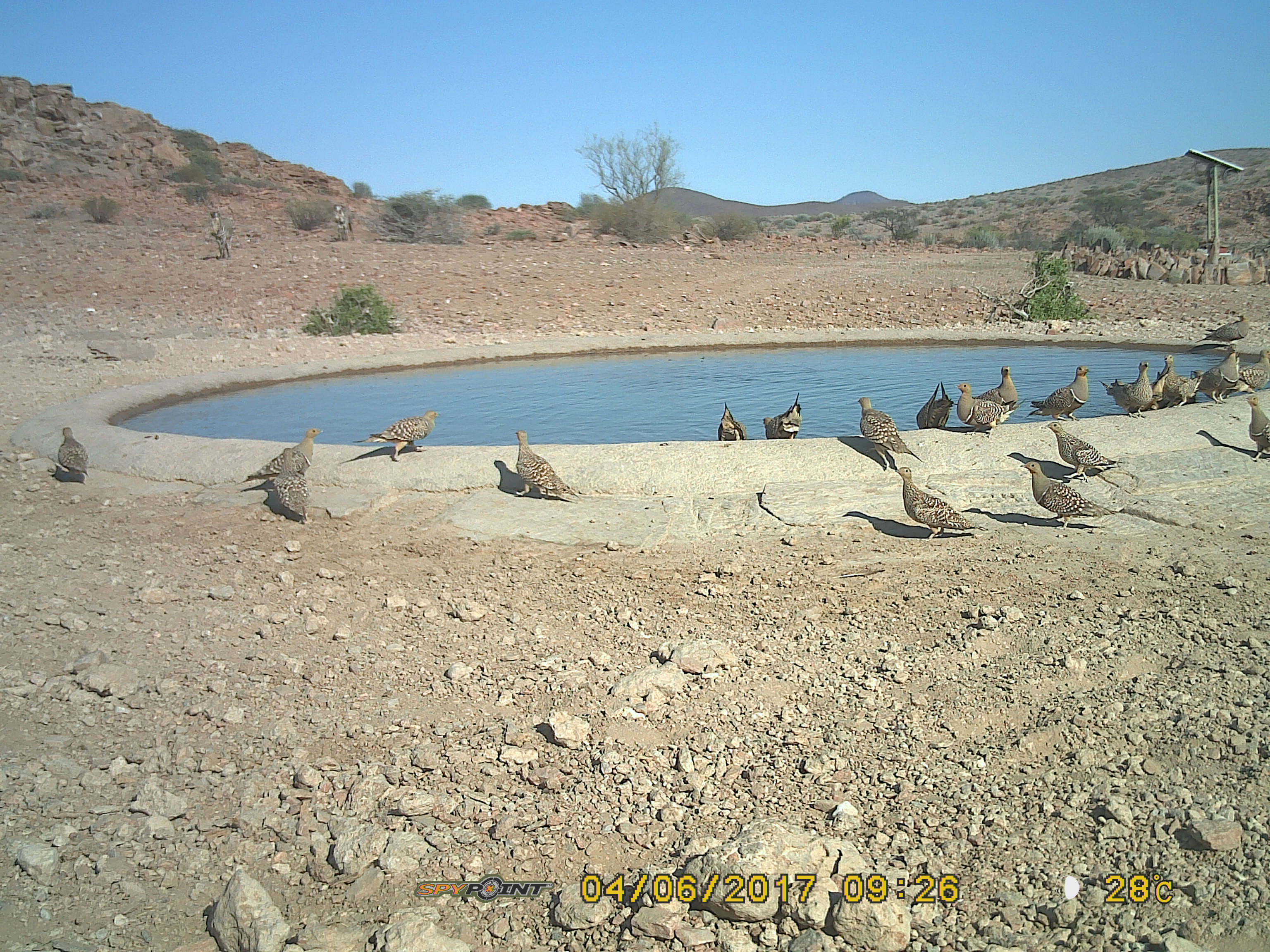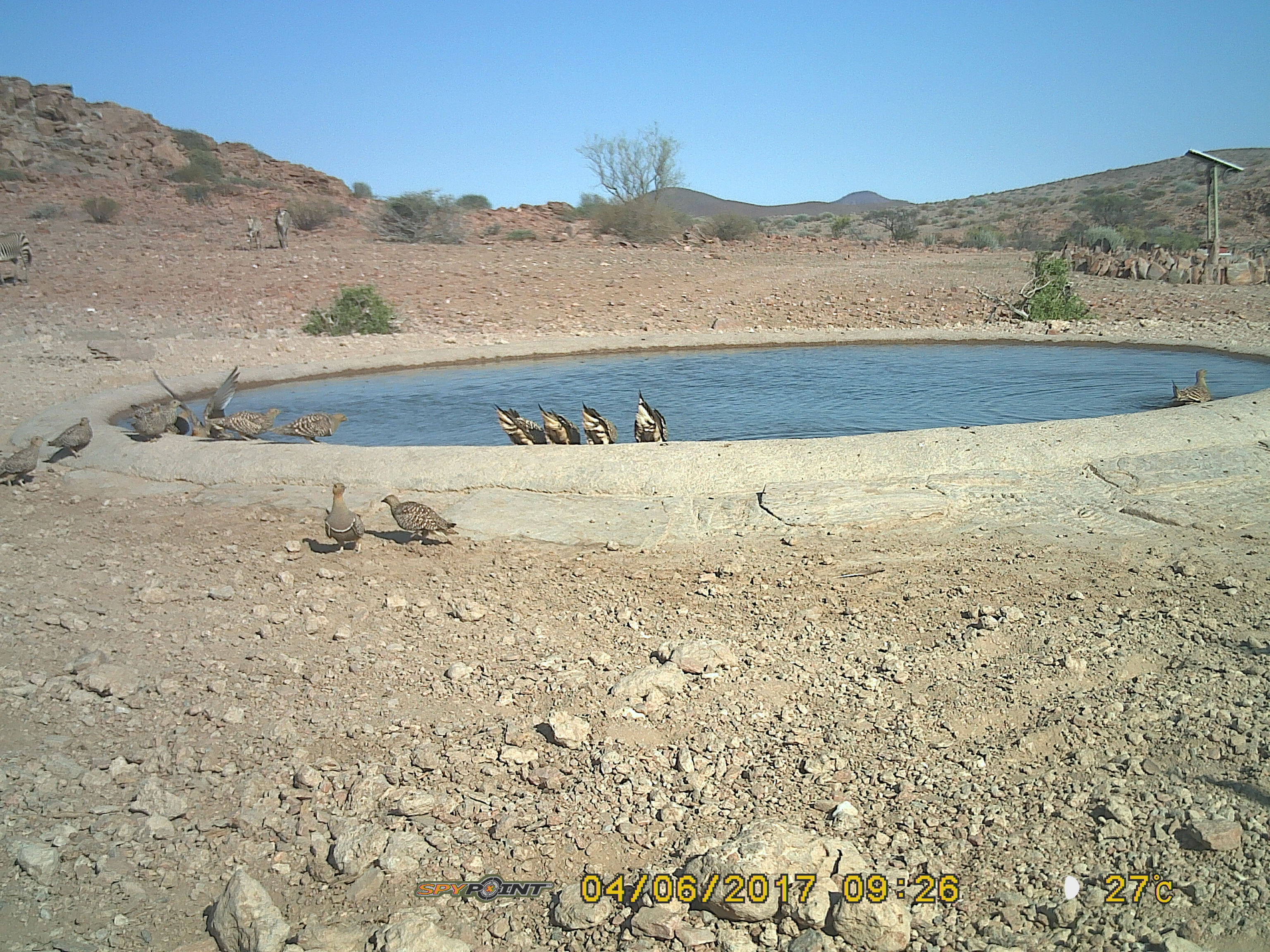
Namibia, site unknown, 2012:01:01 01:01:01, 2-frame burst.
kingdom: Animalia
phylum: Chordata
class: Aves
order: Pterocliformes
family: Pteroclidae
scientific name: Pteroclidae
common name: sandgrouse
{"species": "Pteroclidae (sandgrouse)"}